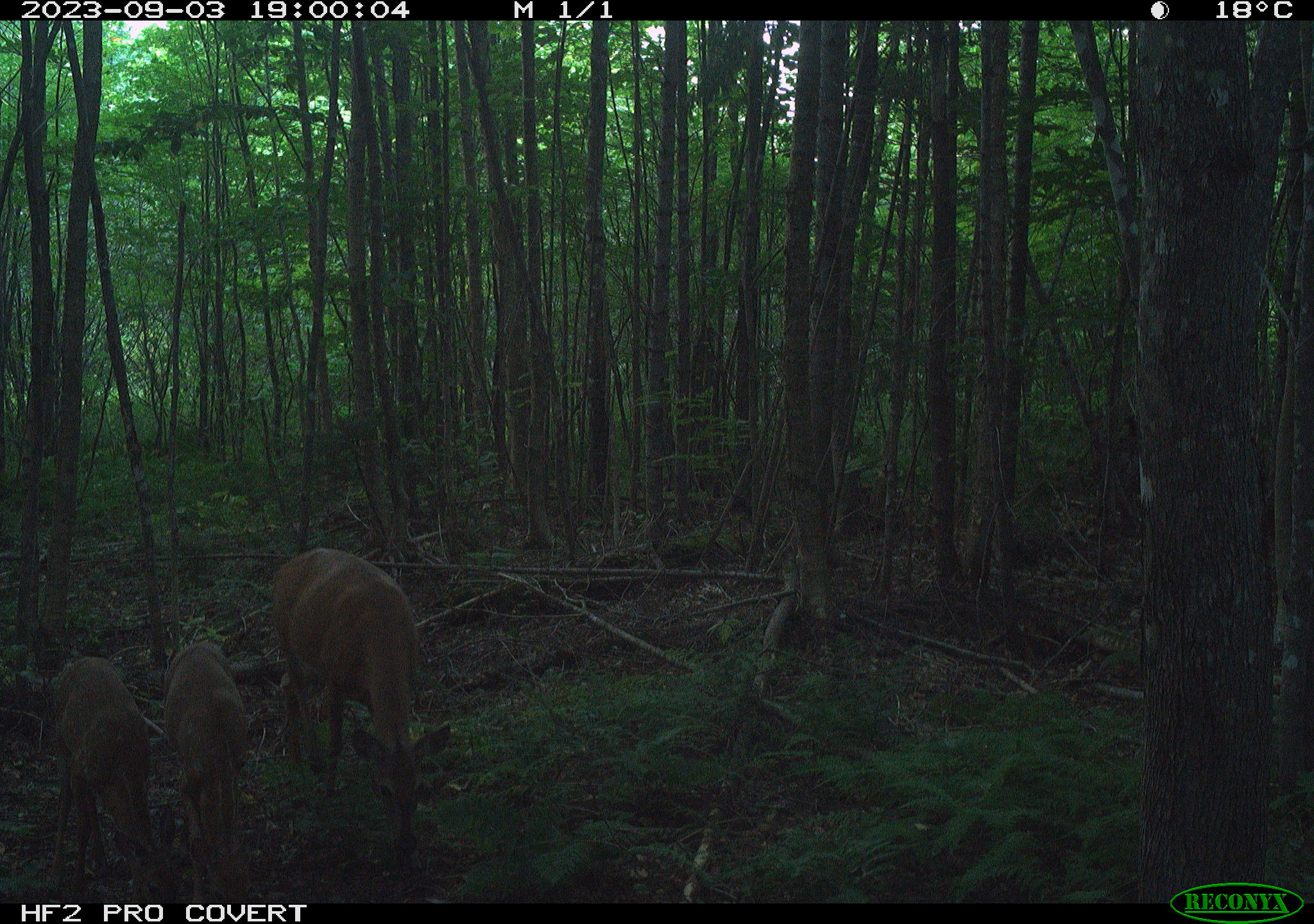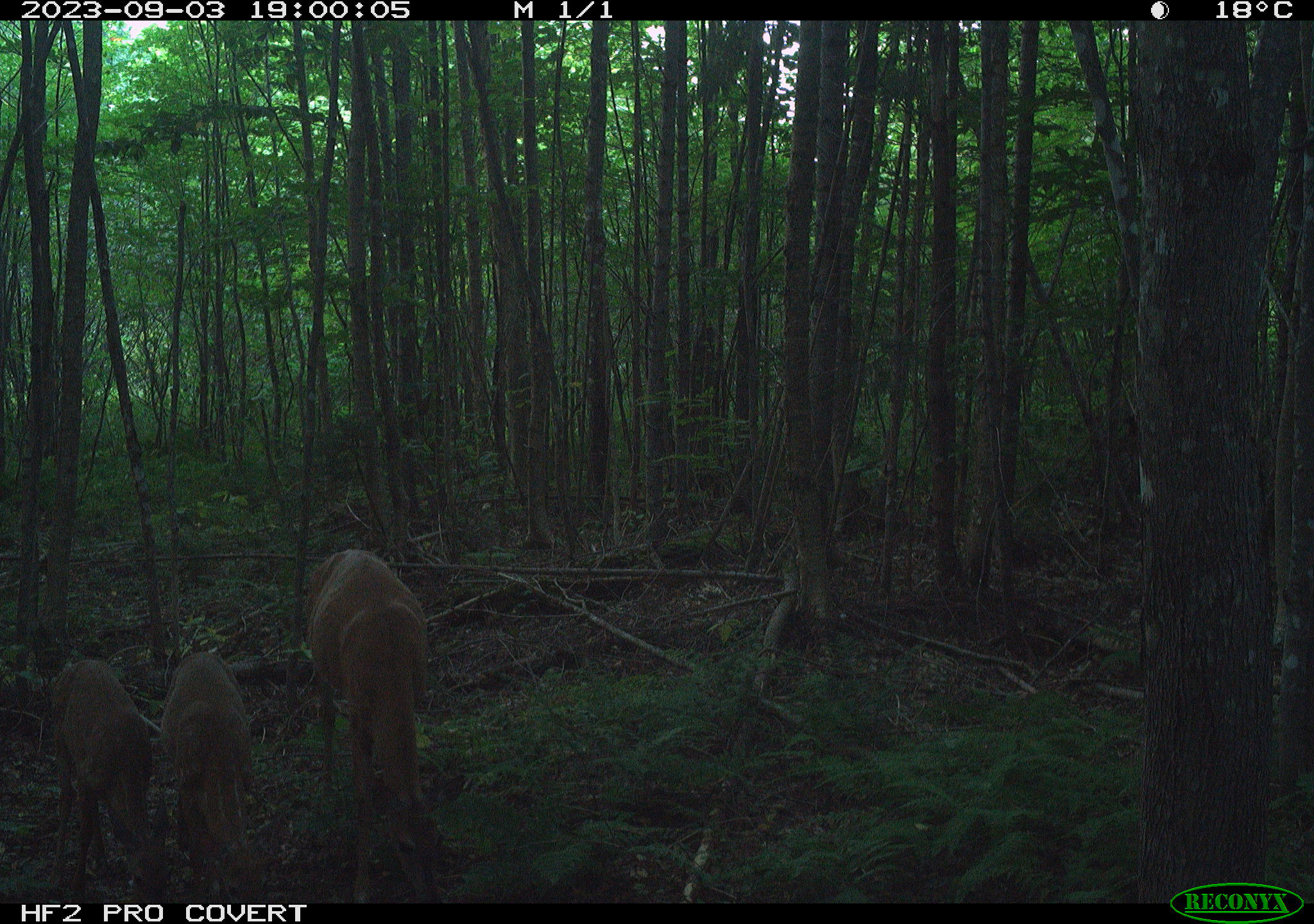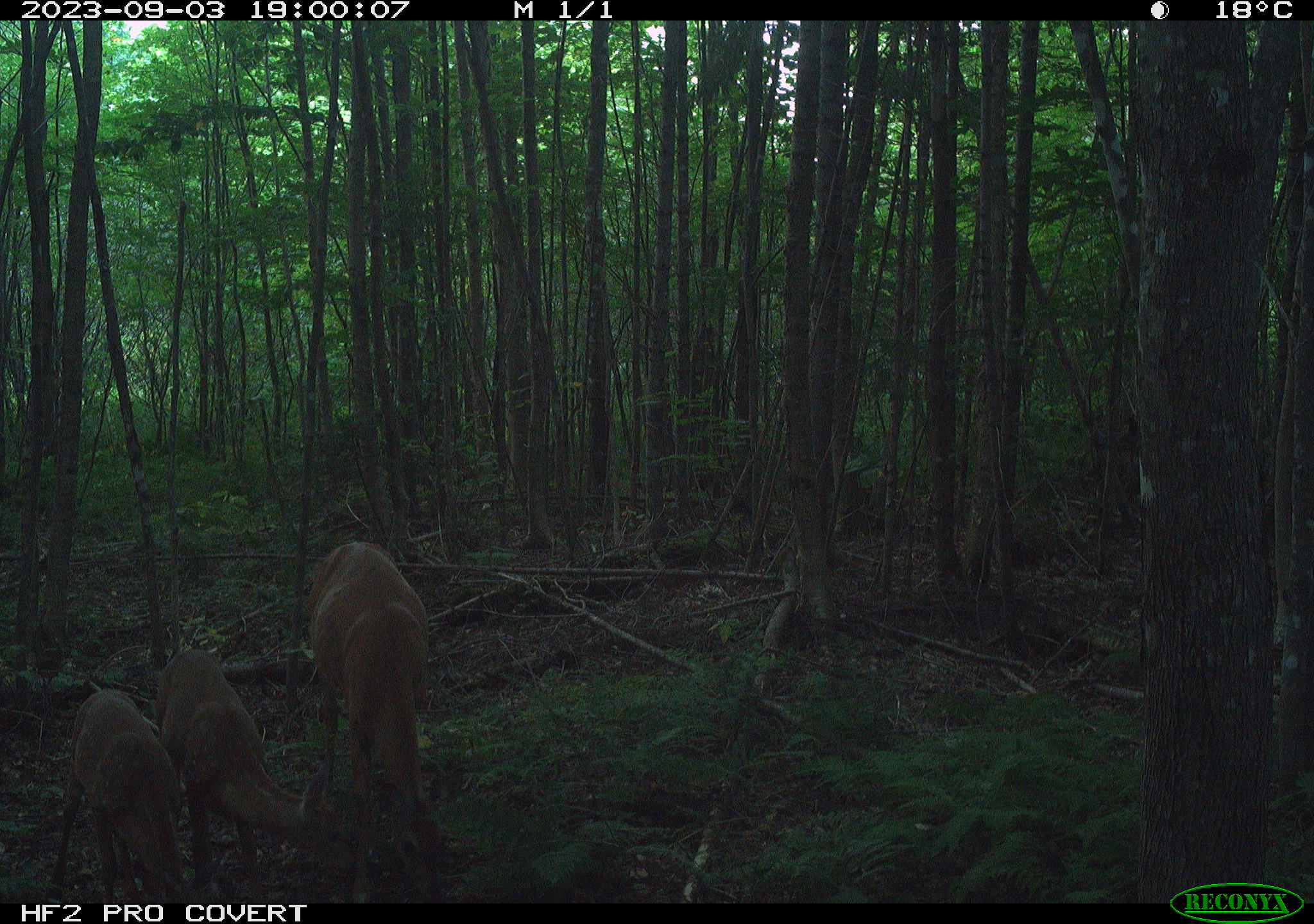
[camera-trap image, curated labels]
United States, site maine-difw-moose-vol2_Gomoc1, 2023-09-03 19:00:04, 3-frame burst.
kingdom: Animalia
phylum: Chordata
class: Mammalia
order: Artiodactyla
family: Cervidae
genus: Odocoileus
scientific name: Odocoileus virginianus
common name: white-tailed deer